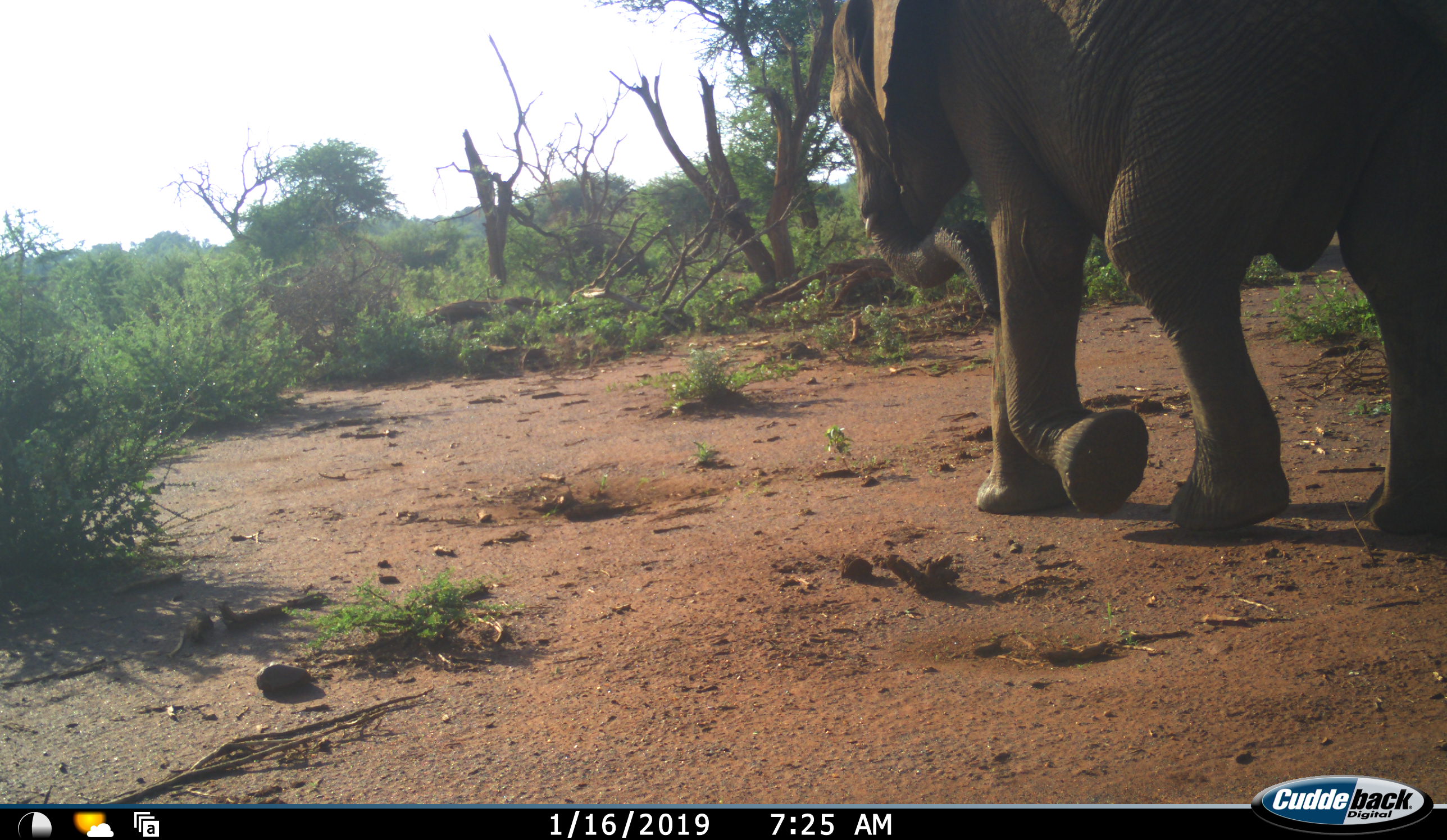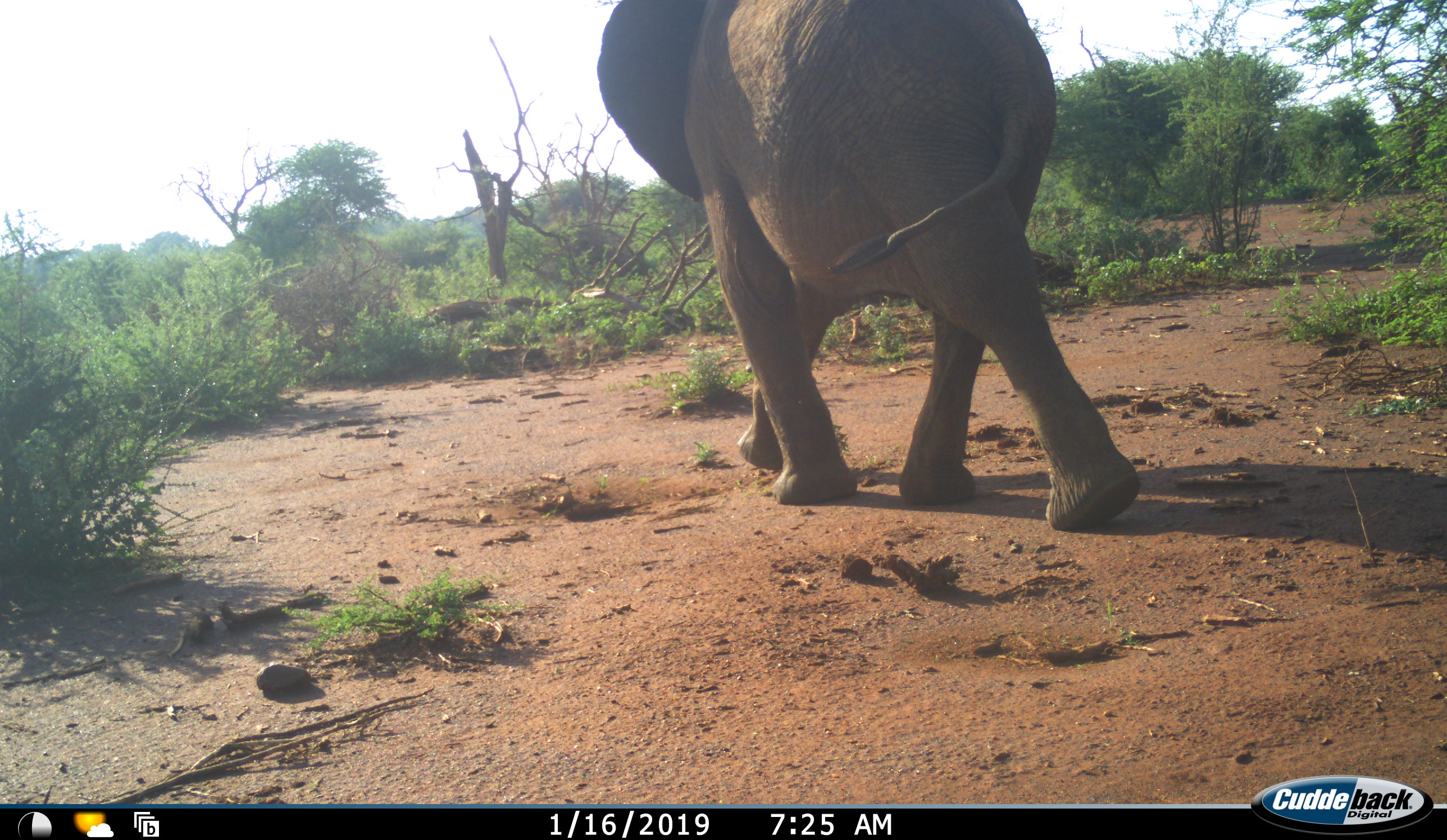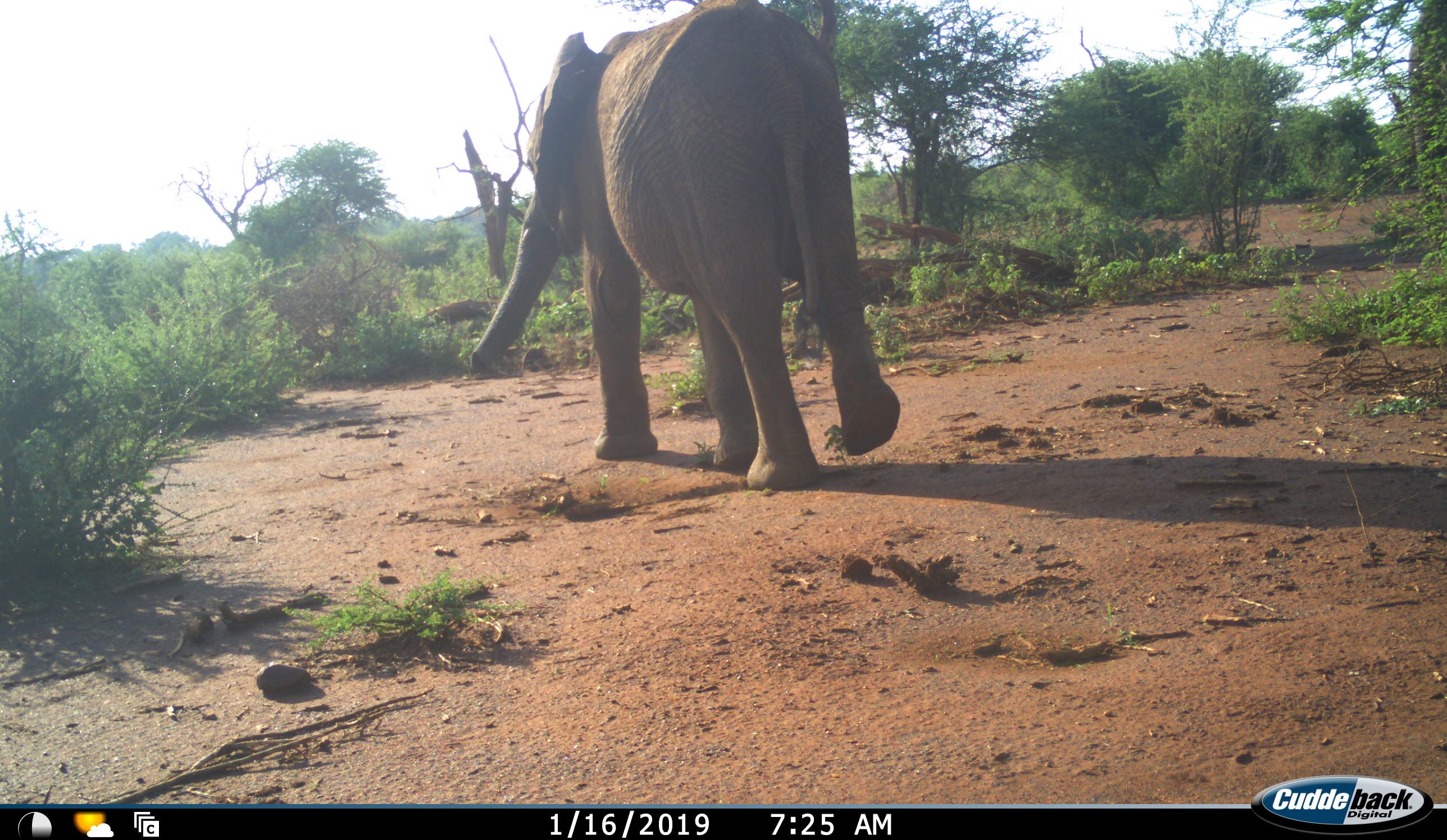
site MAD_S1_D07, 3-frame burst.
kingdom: Animalia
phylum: Chordata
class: Mammalia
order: Proboscidea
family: Elephantidae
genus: Loxodonta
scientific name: Loxodonta africana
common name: african bush elephant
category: elephant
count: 2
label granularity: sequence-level